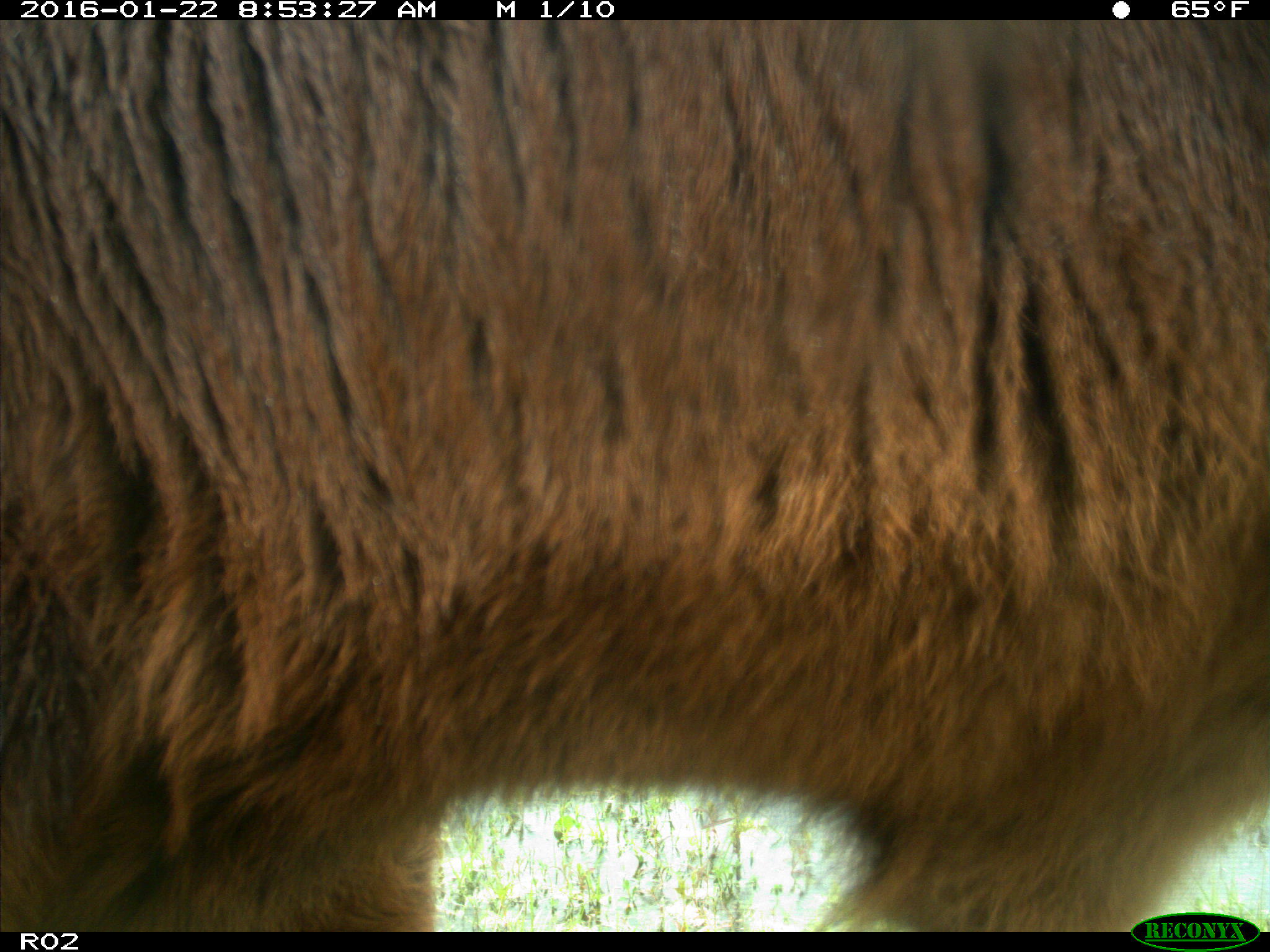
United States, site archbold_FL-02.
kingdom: Animalia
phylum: Chordata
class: Mammalia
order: Artiodactyla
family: Bovidae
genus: Bos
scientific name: Bos taurus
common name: domestic cow